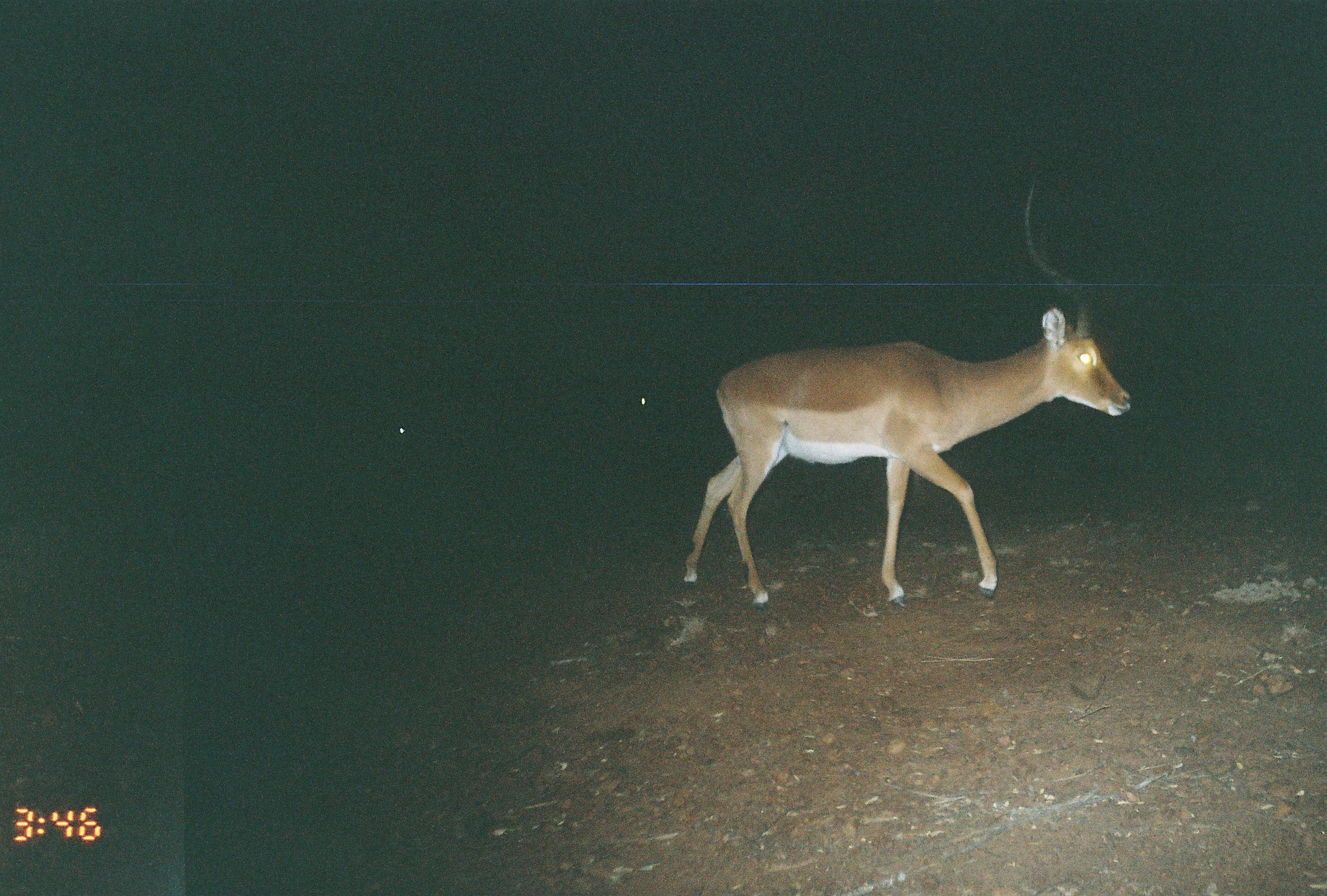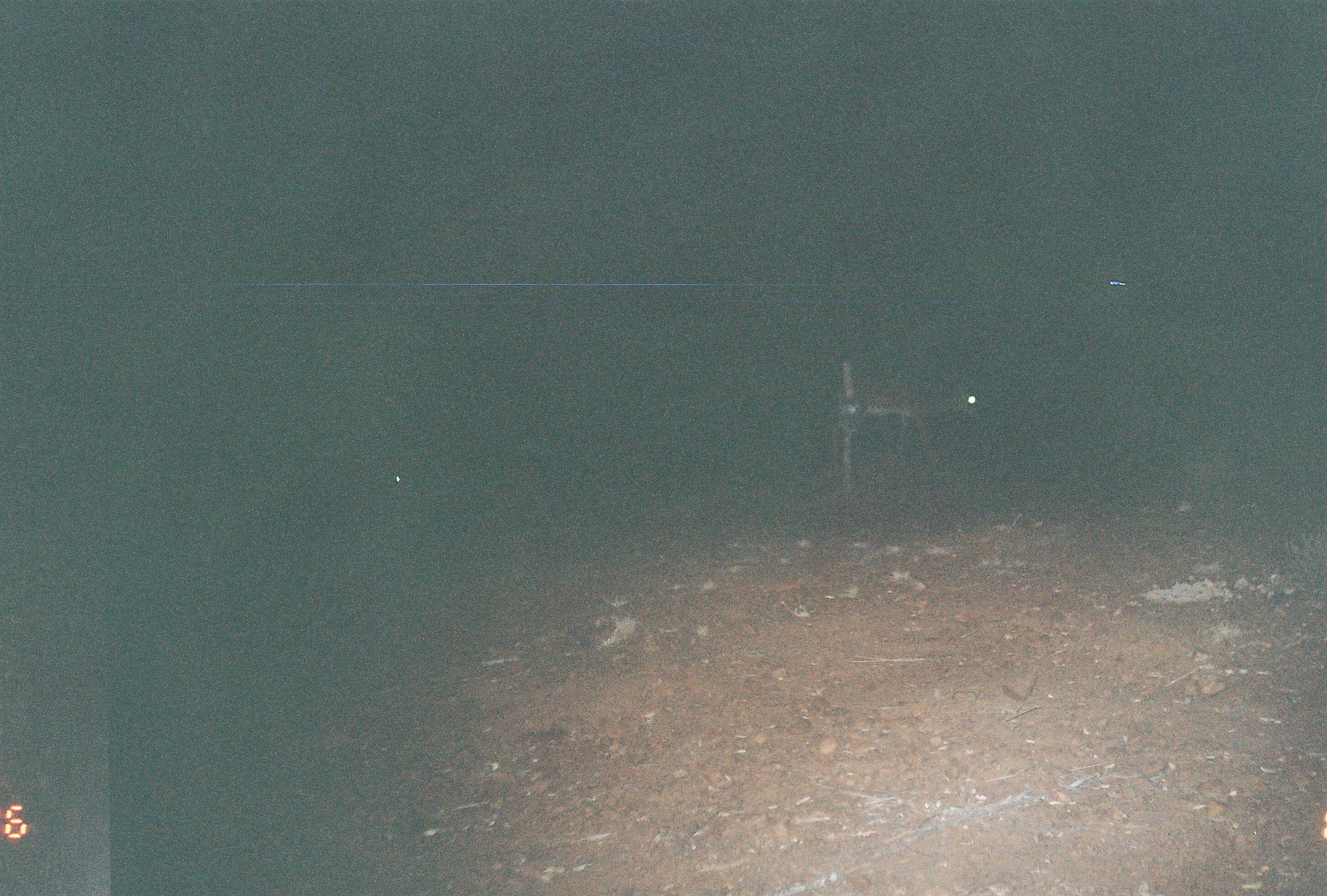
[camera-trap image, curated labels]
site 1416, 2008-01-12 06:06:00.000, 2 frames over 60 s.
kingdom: Animalia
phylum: Chordata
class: Mammalia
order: Artiodactyla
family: Bovidae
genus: Aepyceros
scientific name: Aepyceros melampus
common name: impala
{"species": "Aepyceros melampus (impala)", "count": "3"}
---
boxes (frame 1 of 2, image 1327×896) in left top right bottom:
aepyceros melampus: 681 180 1132 607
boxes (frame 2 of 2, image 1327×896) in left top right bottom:
aepyceros melampus: 833 383 987 464